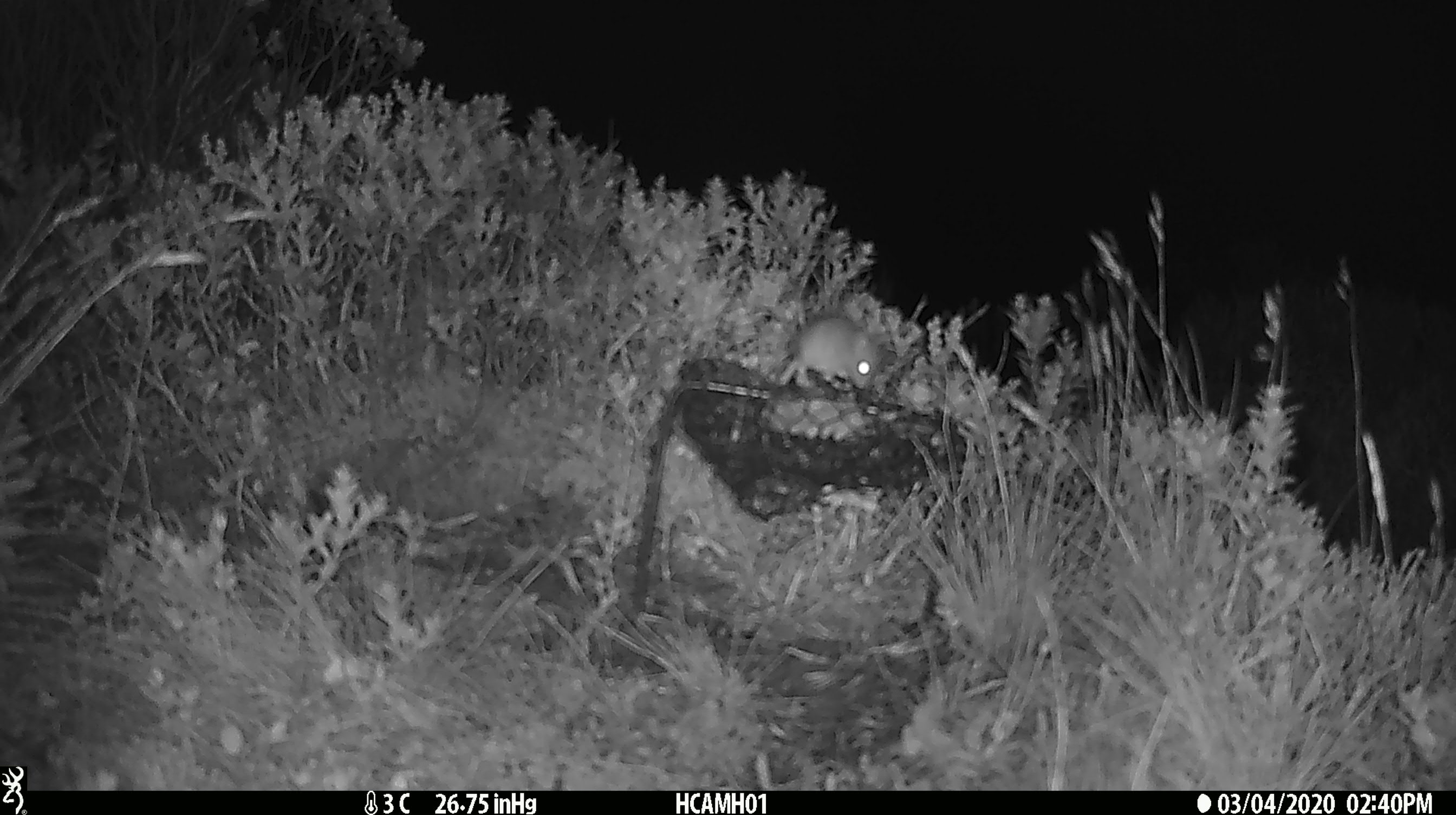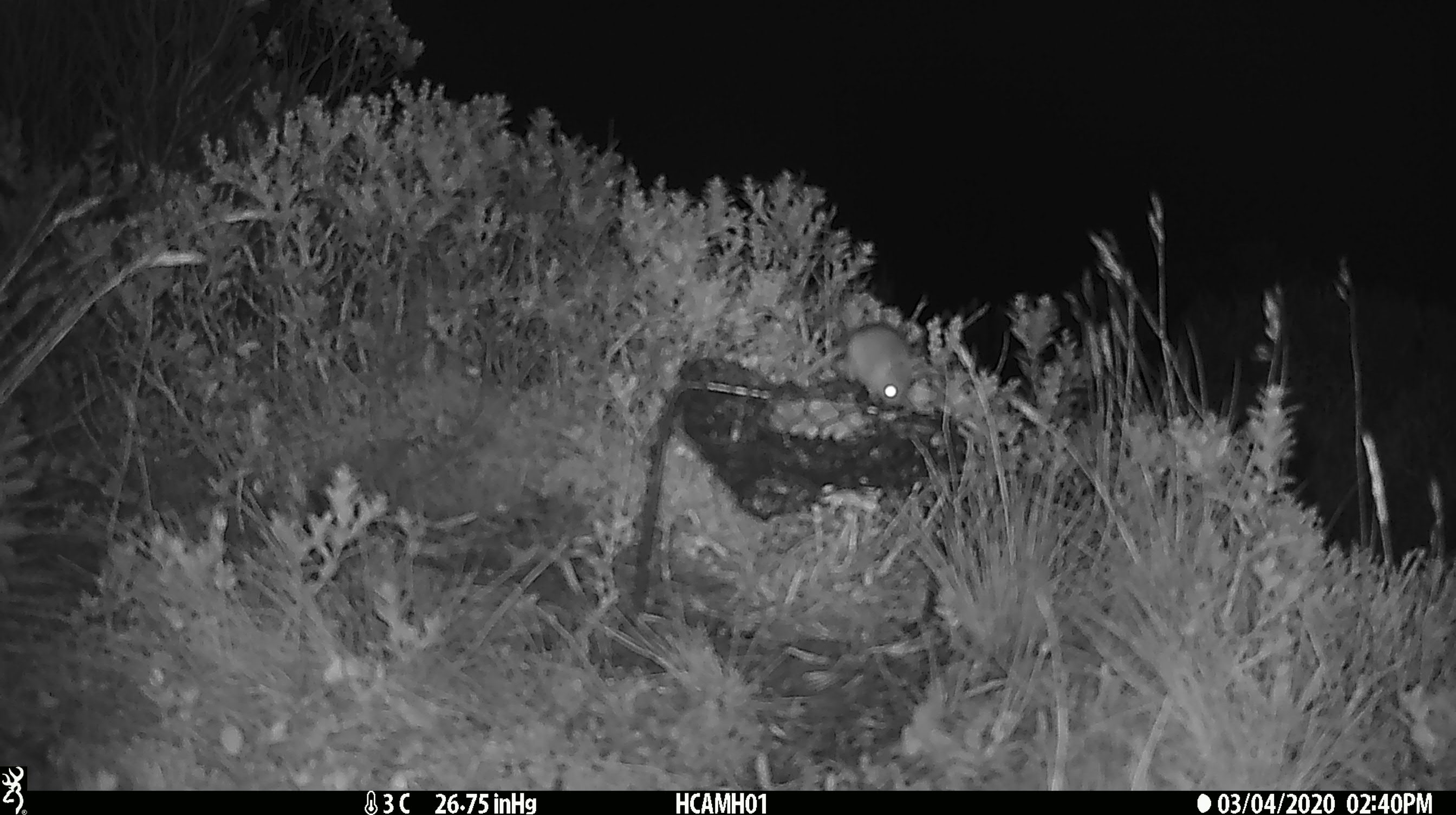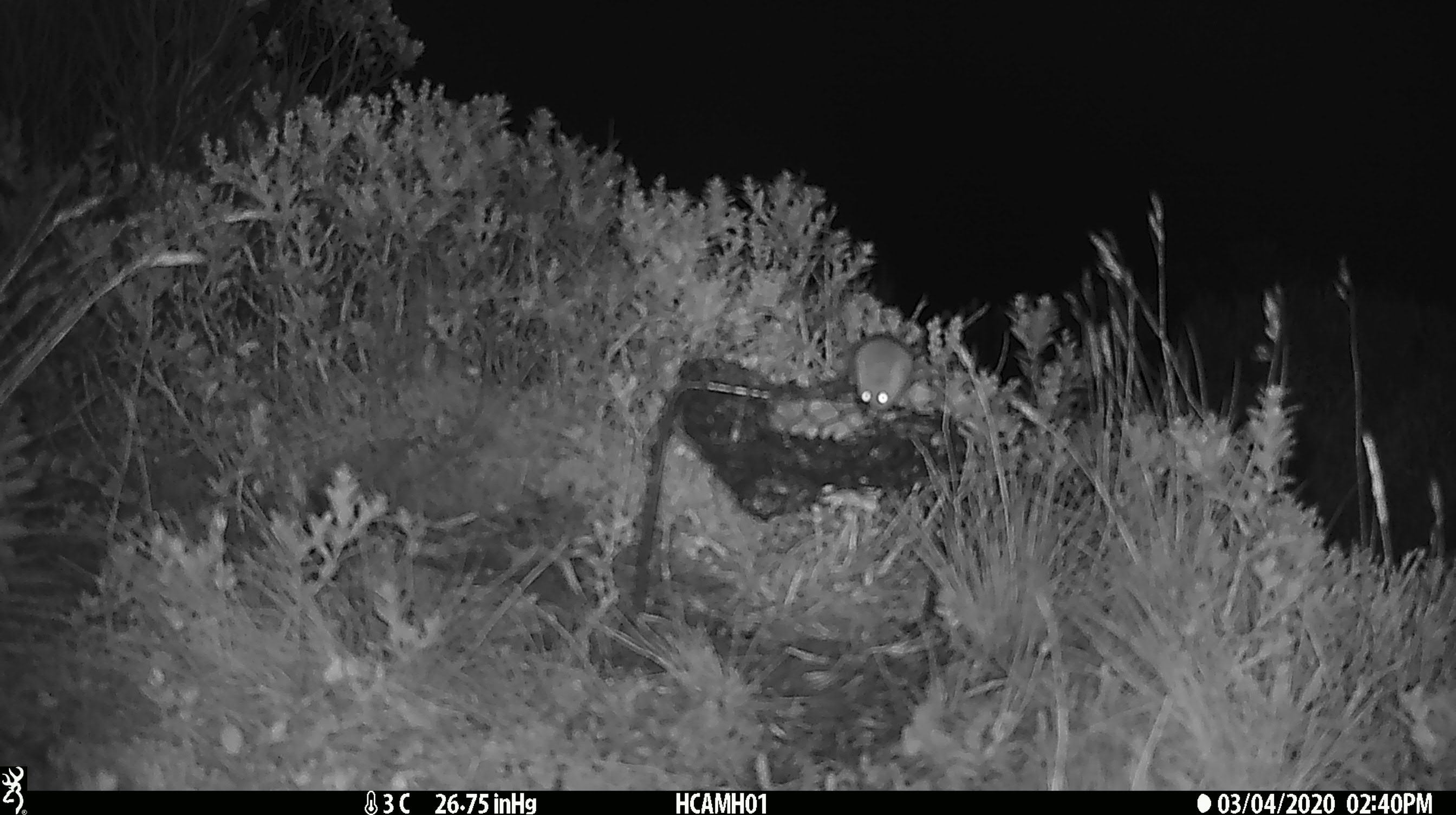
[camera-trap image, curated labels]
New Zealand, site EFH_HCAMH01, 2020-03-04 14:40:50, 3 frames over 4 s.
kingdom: Animalia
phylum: Chordata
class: Mammalia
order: Rodentia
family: Muridae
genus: Mus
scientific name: Mus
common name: mouse